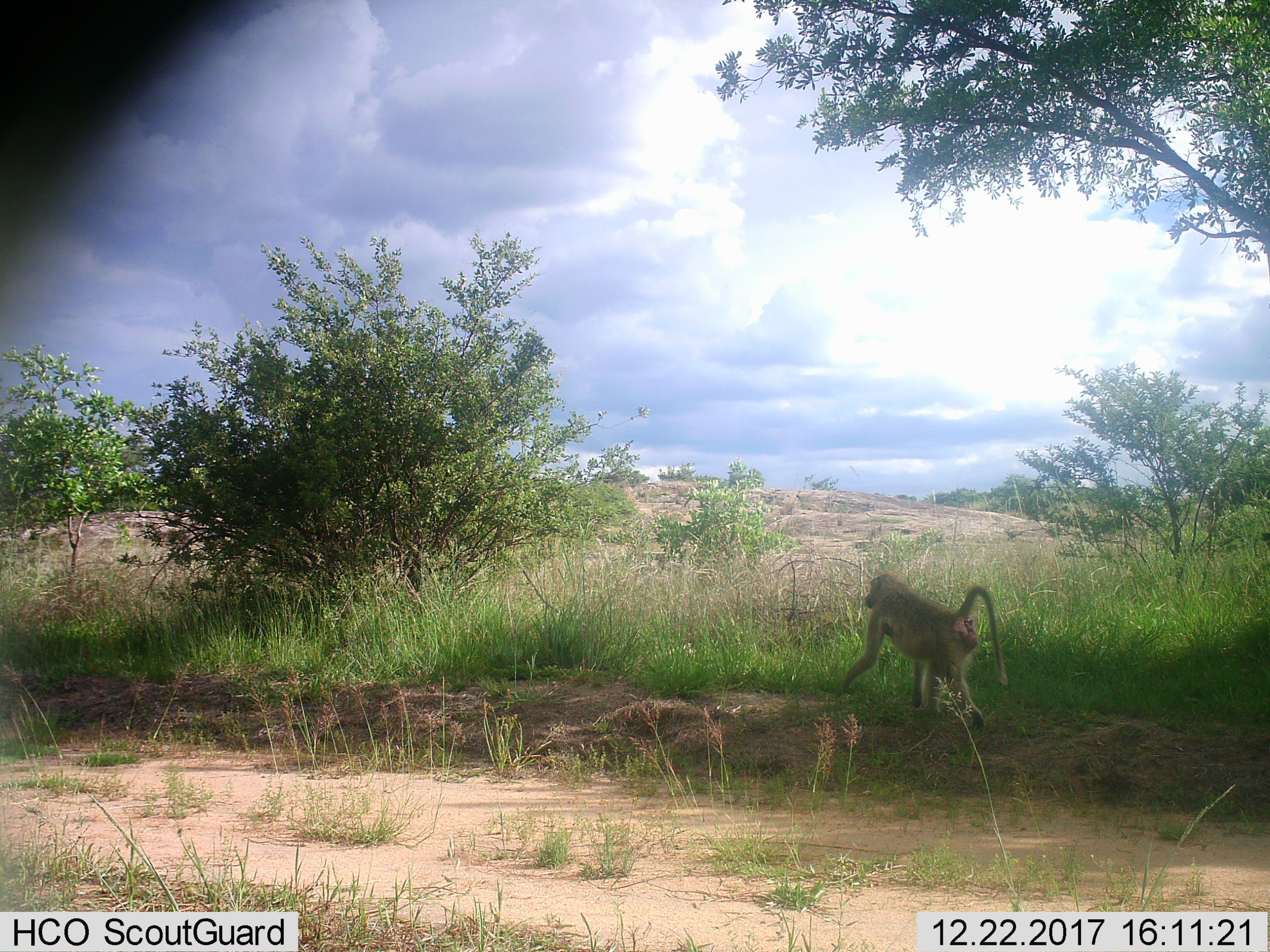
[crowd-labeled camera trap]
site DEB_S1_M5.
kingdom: Animalia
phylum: Chordata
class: Mammalia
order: Primates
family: Cercopithecidae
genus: Papio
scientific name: Papio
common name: baboon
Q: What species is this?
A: Baboon (Papio).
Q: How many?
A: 1.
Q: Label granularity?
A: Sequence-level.